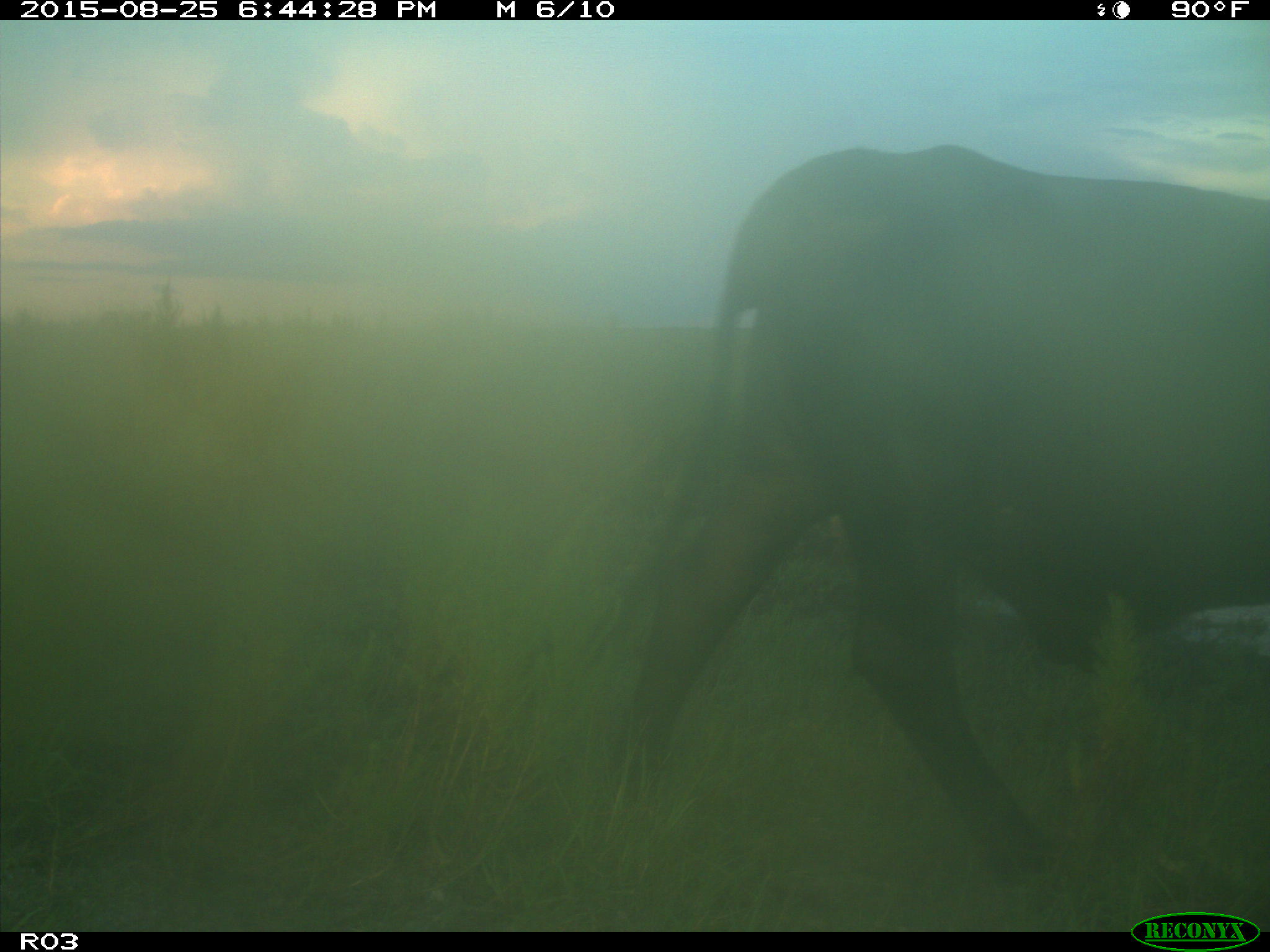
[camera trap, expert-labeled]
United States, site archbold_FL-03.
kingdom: Animalia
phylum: Chordata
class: Mammalia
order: Artiodactyla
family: Bovidae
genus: Bos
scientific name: Bos taurus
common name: domestic cow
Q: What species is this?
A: Bos taurus (domestic cow).